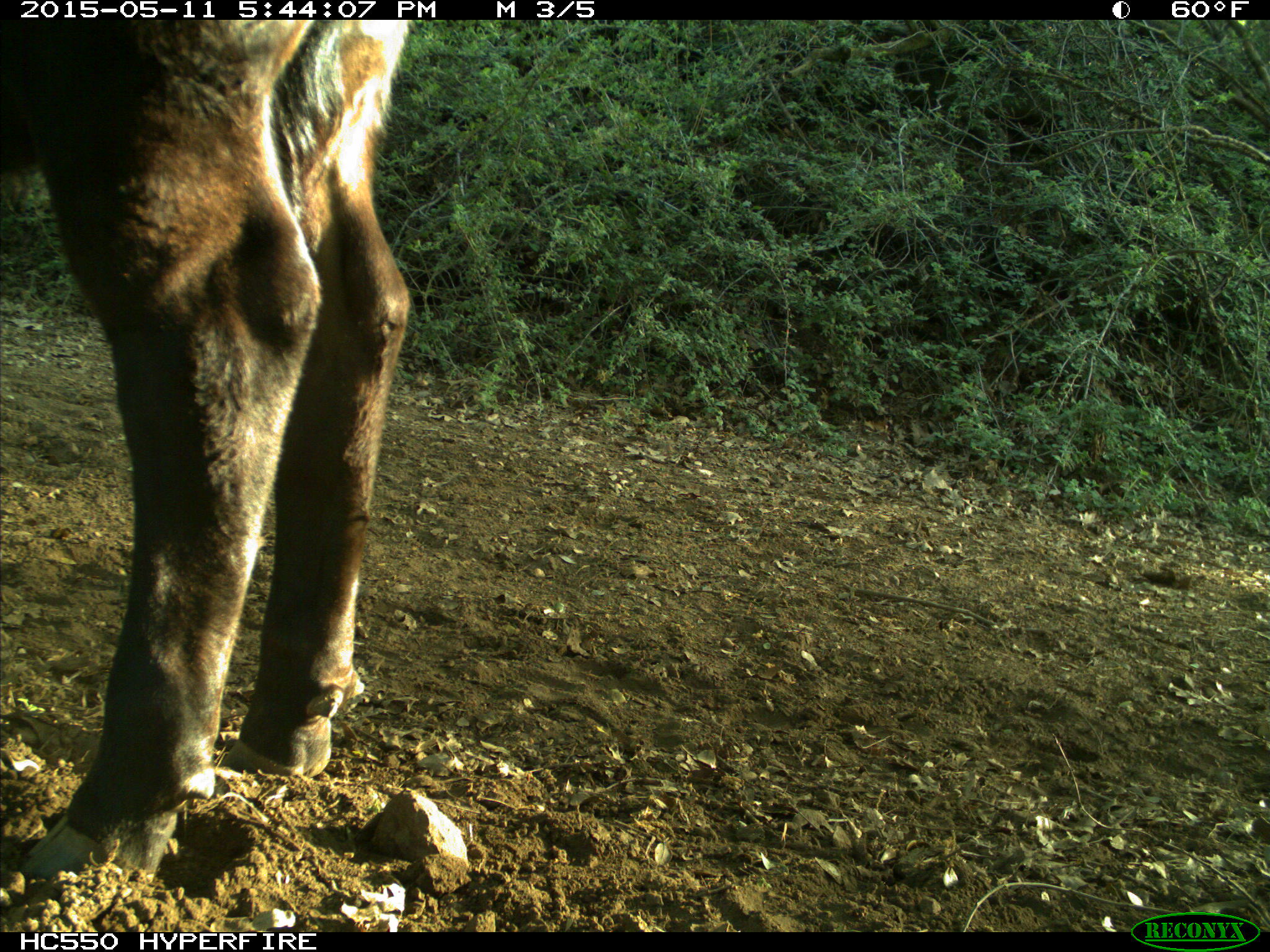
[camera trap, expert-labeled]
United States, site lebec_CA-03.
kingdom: Animalia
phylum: Chordata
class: Mammalia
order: Artiodactyla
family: Bovidae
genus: Bos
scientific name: Bos taurus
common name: domestic cow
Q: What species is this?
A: Bos taurus (domestic cow).